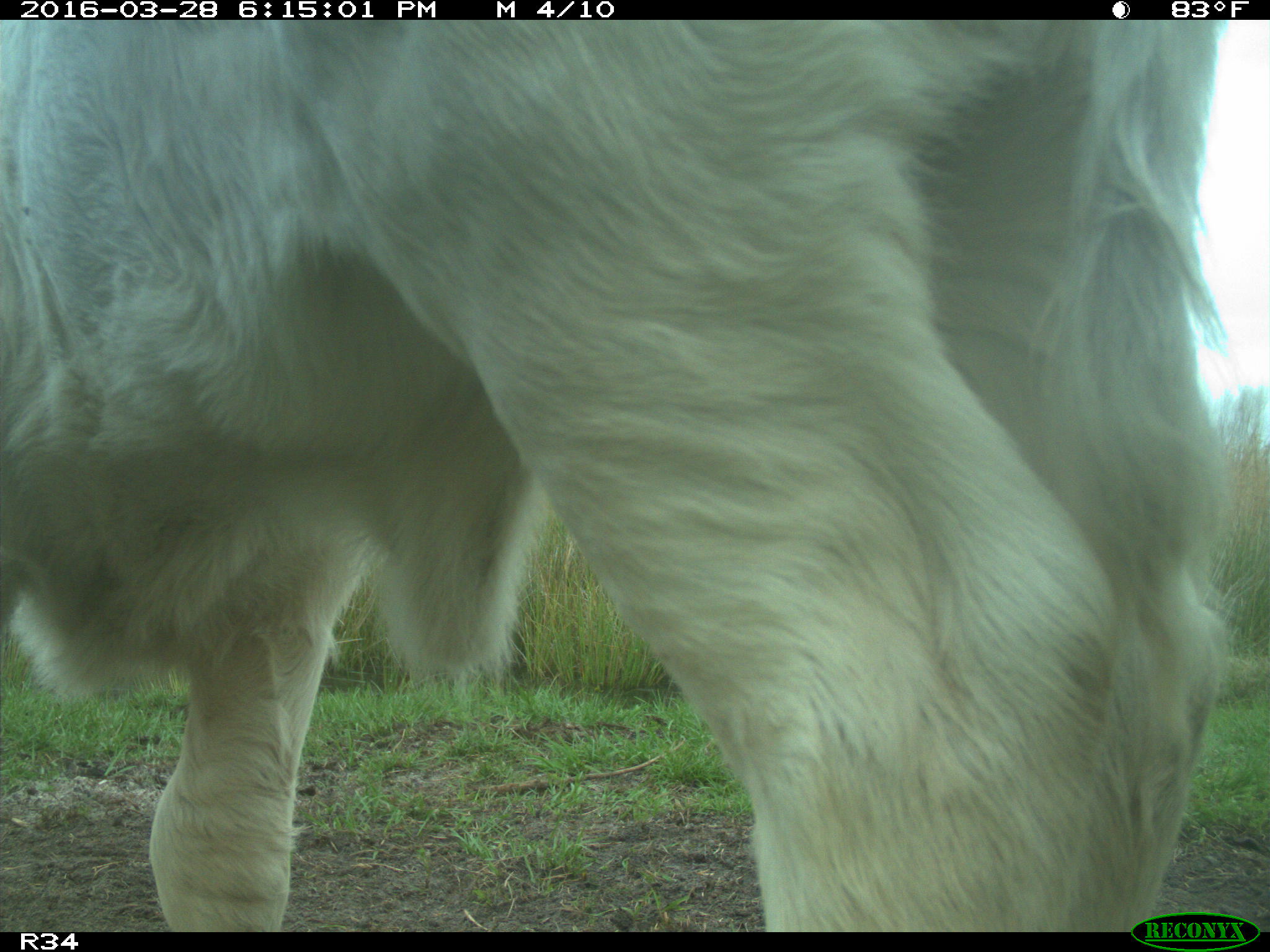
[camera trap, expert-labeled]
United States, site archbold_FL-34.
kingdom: Animalia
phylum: Chordata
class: Mammalia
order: Artiodactyla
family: Bovidae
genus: Bos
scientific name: Bos taurus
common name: domestic cow